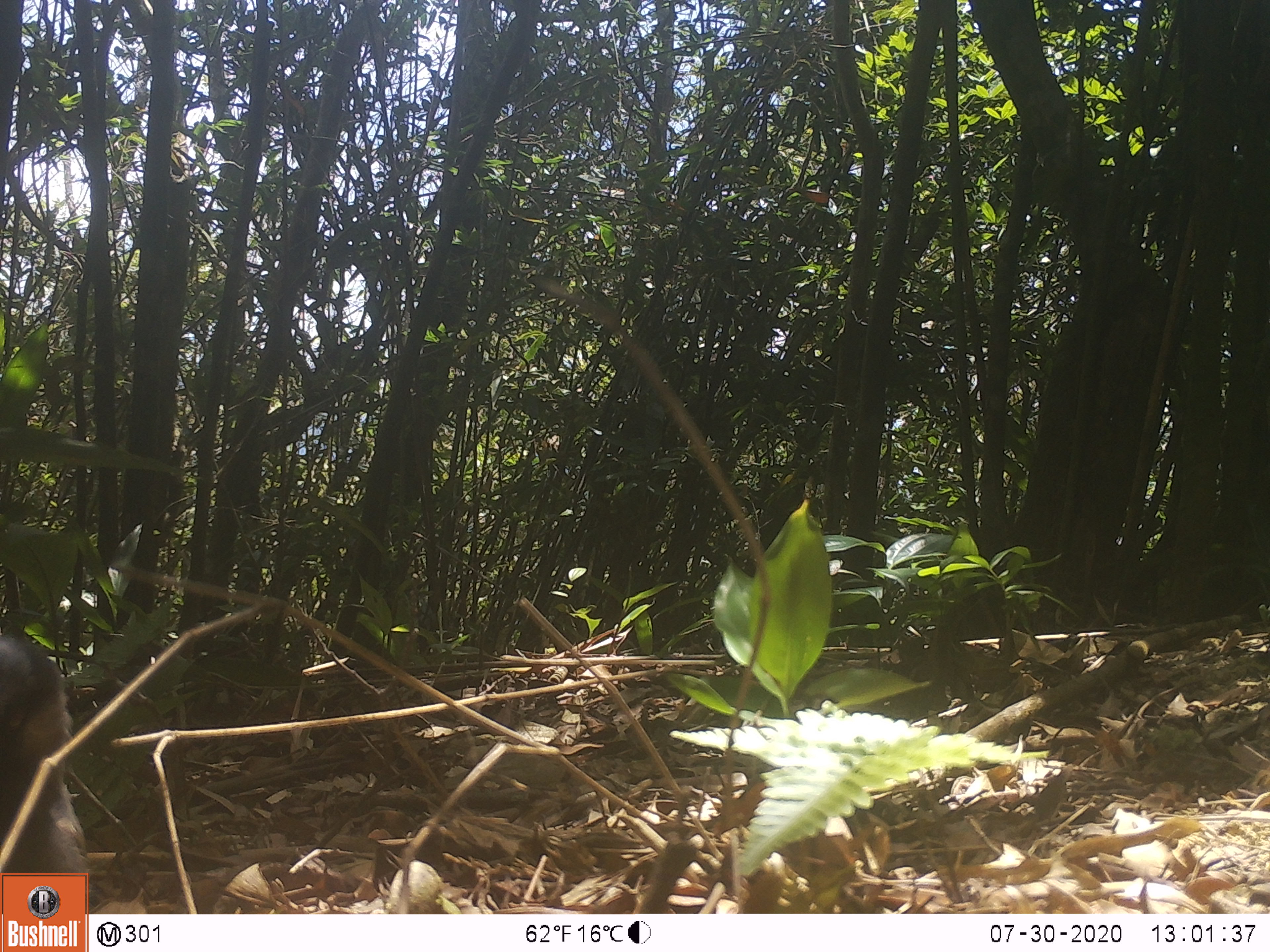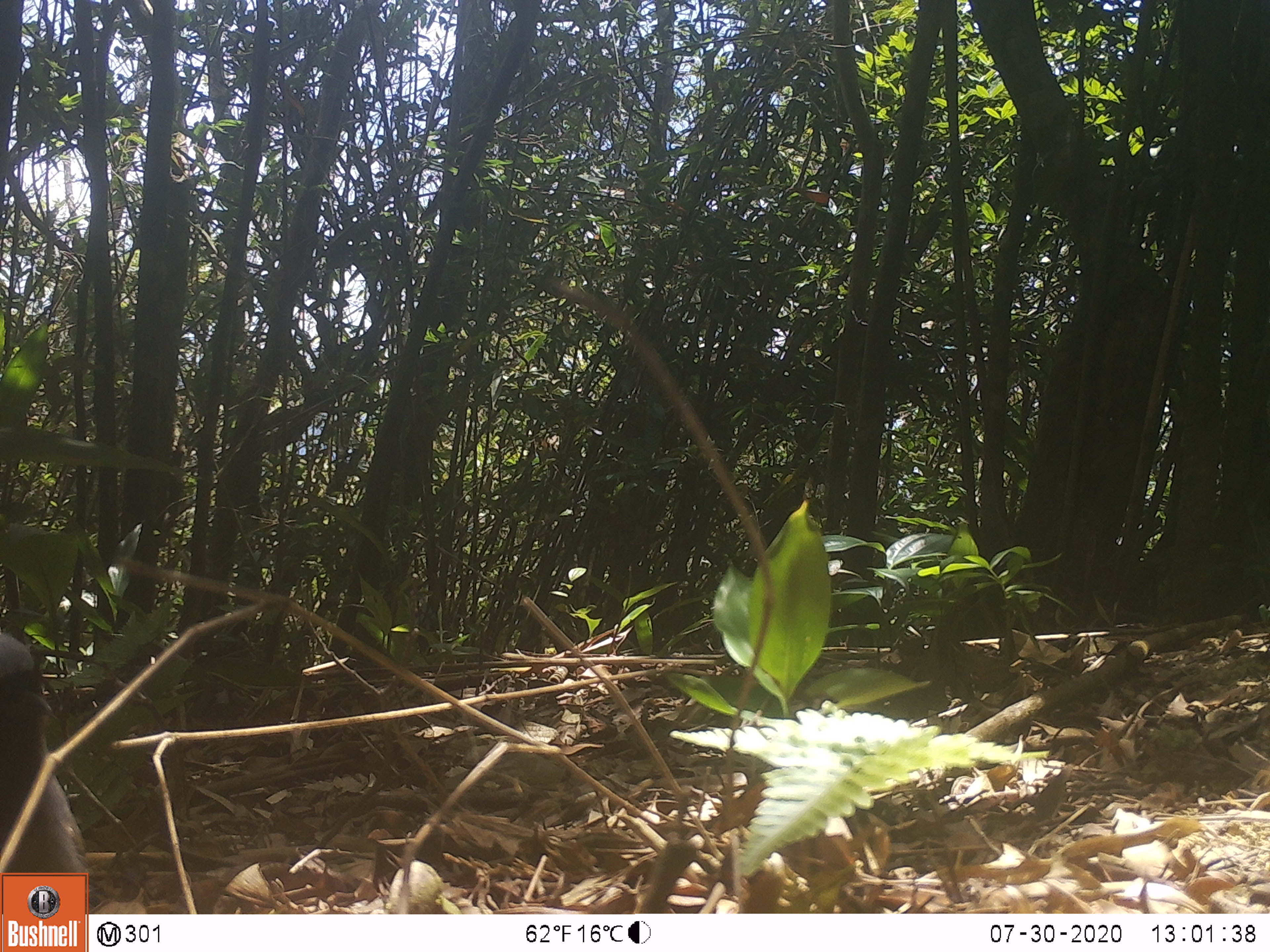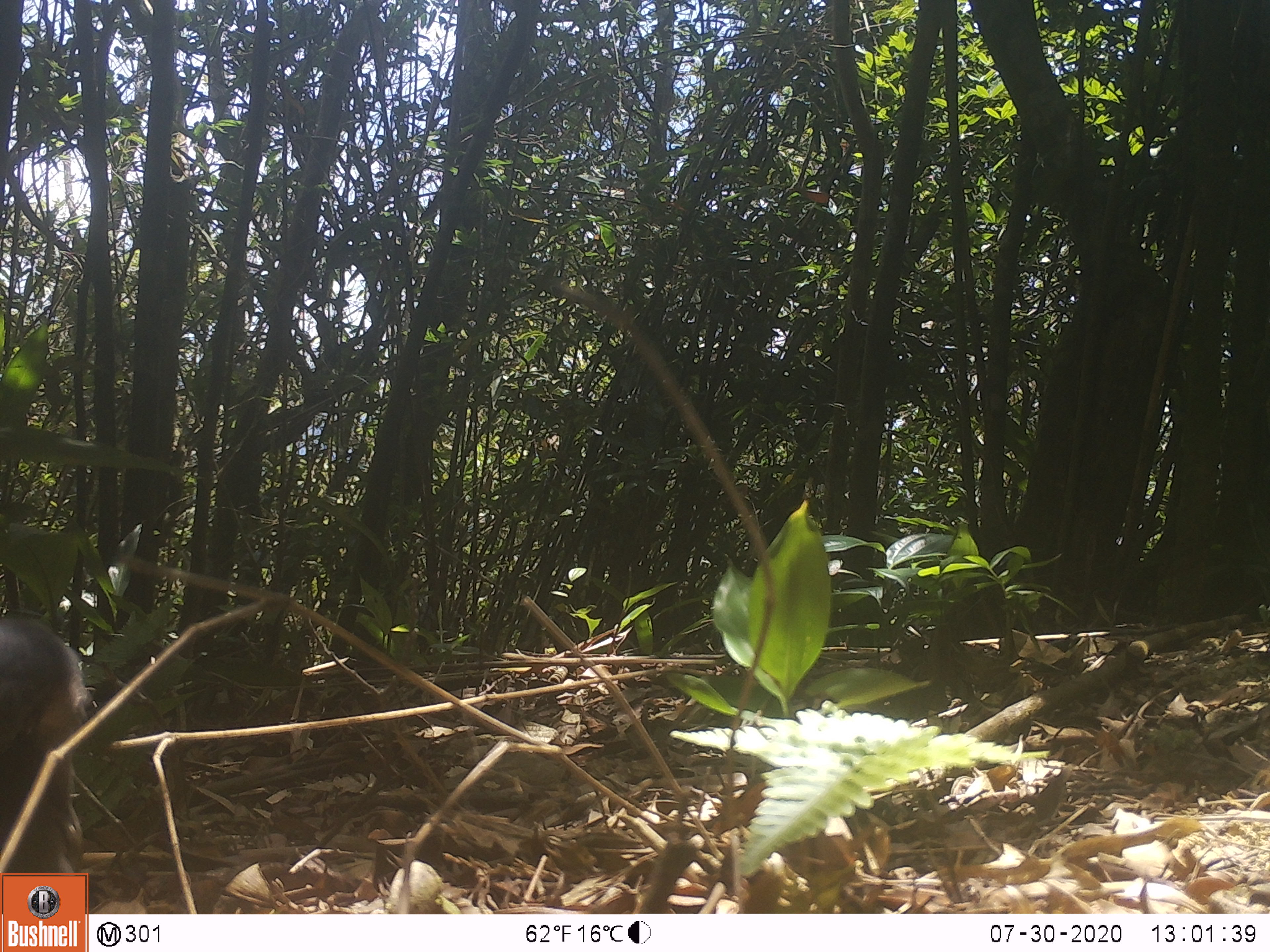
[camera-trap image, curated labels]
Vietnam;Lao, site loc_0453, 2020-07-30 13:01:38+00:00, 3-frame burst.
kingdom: Animalia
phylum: Chordata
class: Aves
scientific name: Aves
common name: bird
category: unidentified bird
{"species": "unidentified bird (bird) (Aves)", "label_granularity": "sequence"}